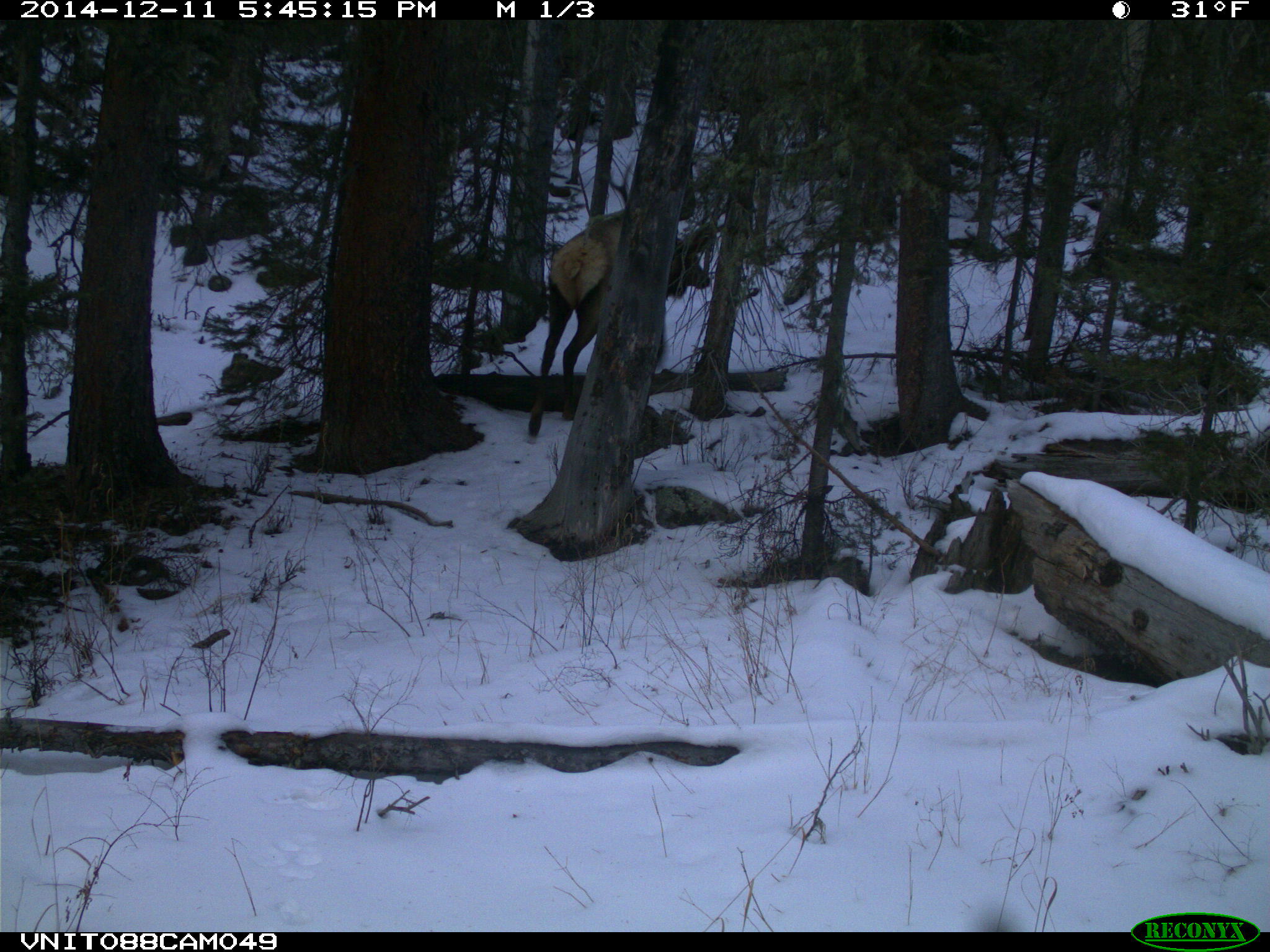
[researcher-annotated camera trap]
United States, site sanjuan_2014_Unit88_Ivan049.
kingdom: Animalia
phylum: Chordata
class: Mammalia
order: Artiodactyla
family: Cervidae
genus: Cervus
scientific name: Cervus elaphus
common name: red deer